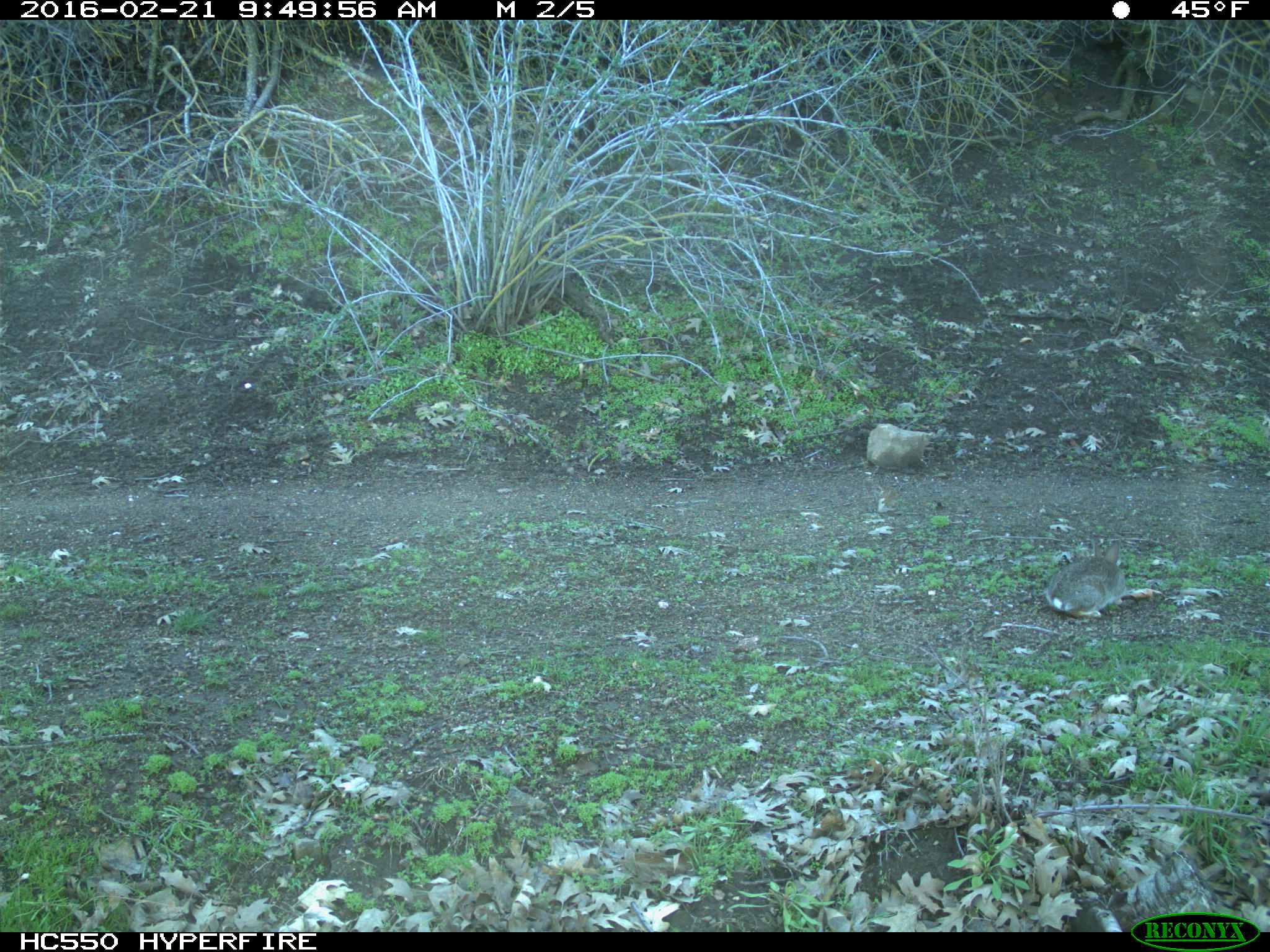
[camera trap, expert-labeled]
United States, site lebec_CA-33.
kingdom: Animalia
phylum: Chordata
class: Mammalia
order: Lagomorpha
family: Leporidae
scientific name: Leporidae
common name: rabbits and hares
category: unidentified rabbit